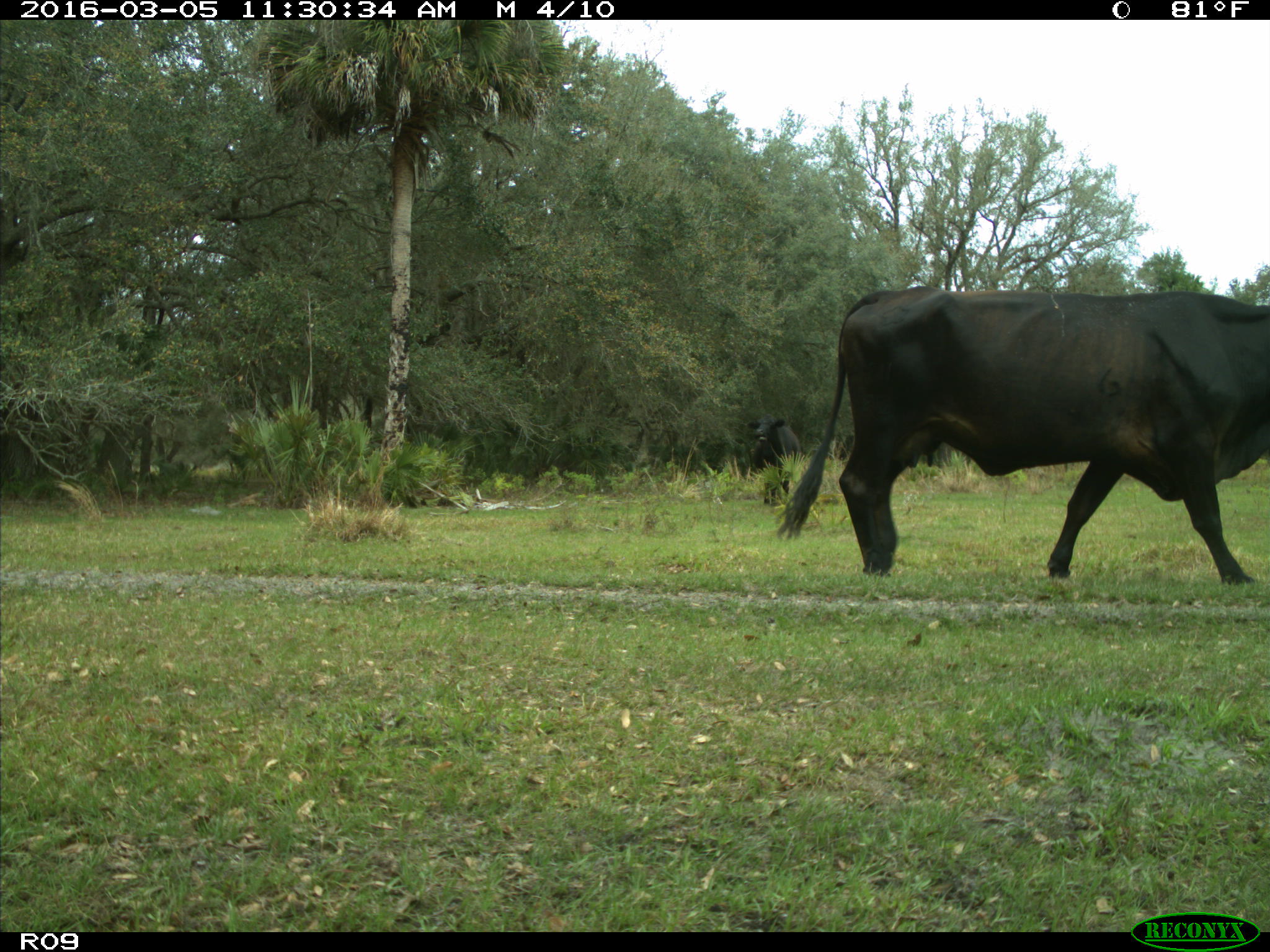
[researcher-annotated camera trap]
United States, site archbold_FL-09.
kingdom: Animalia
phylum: Chordata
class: Mammalia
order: Artiodactyla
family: Bovidae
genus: Bos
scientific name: Bos taurus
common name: domestic cow